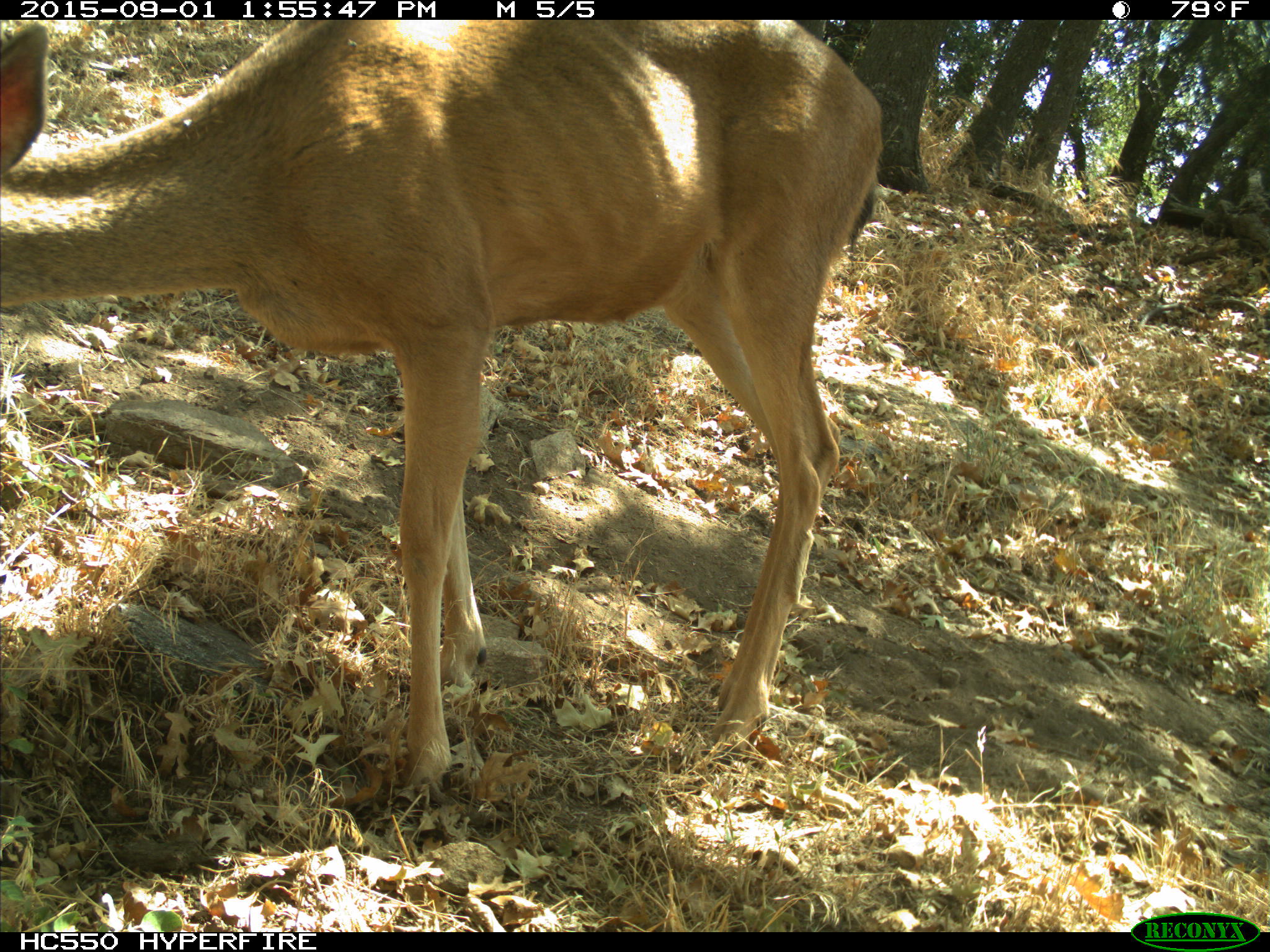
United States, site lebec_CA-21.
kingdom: Animalia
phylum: Chordata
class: Mammalia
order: Artiodactyla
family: Cervidae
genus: Odocoileus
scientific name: Odocoileus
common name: deer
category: unidentified deer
Unidentified deer (deer) (Odocoileus).